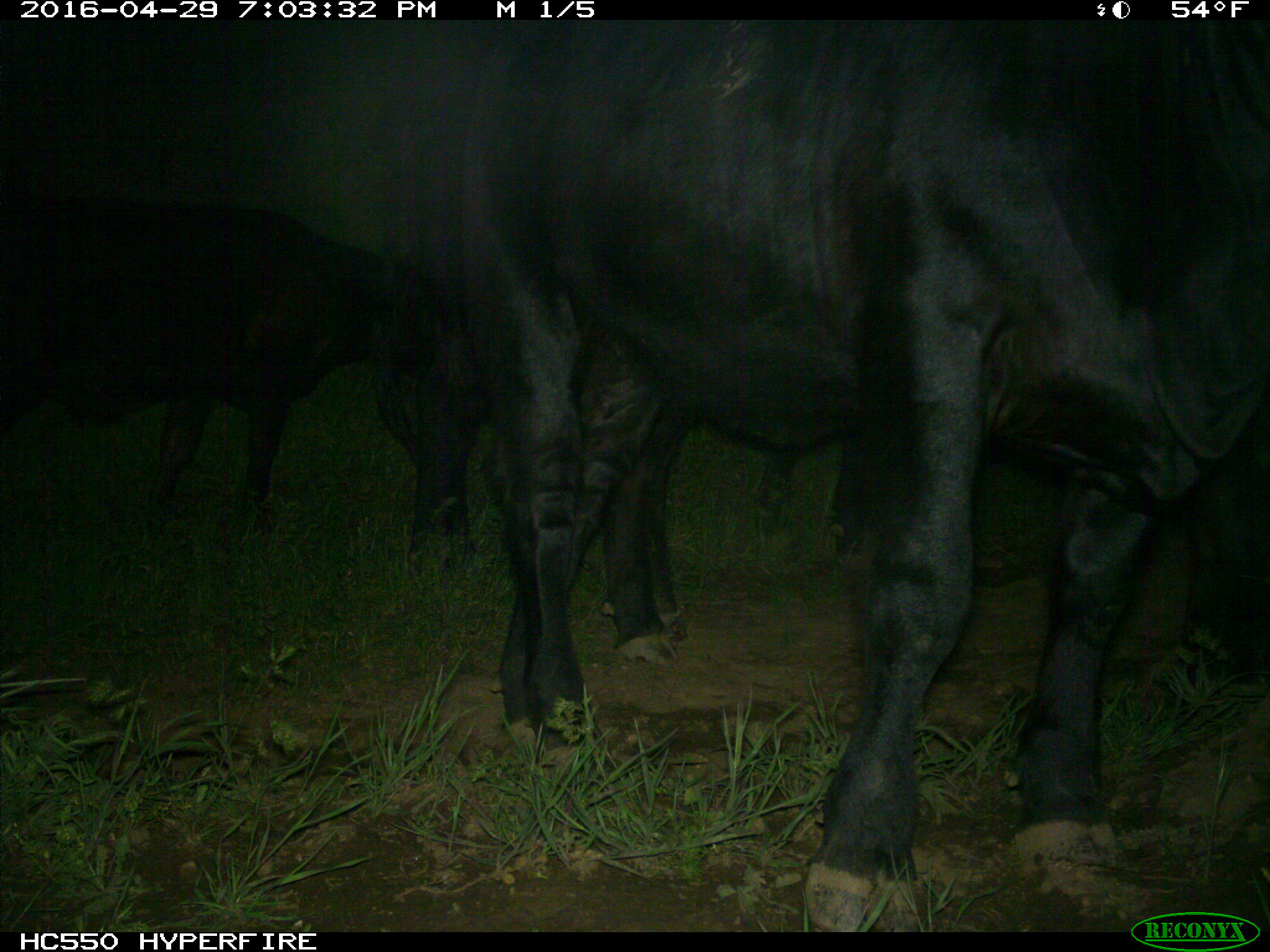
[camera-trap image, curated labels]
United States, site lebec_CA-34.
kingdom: Animalia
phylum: Chordata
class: Mammalia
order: Artiodactyla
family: Bovidae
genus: Bos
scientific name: Bos taurus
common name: domestic cow